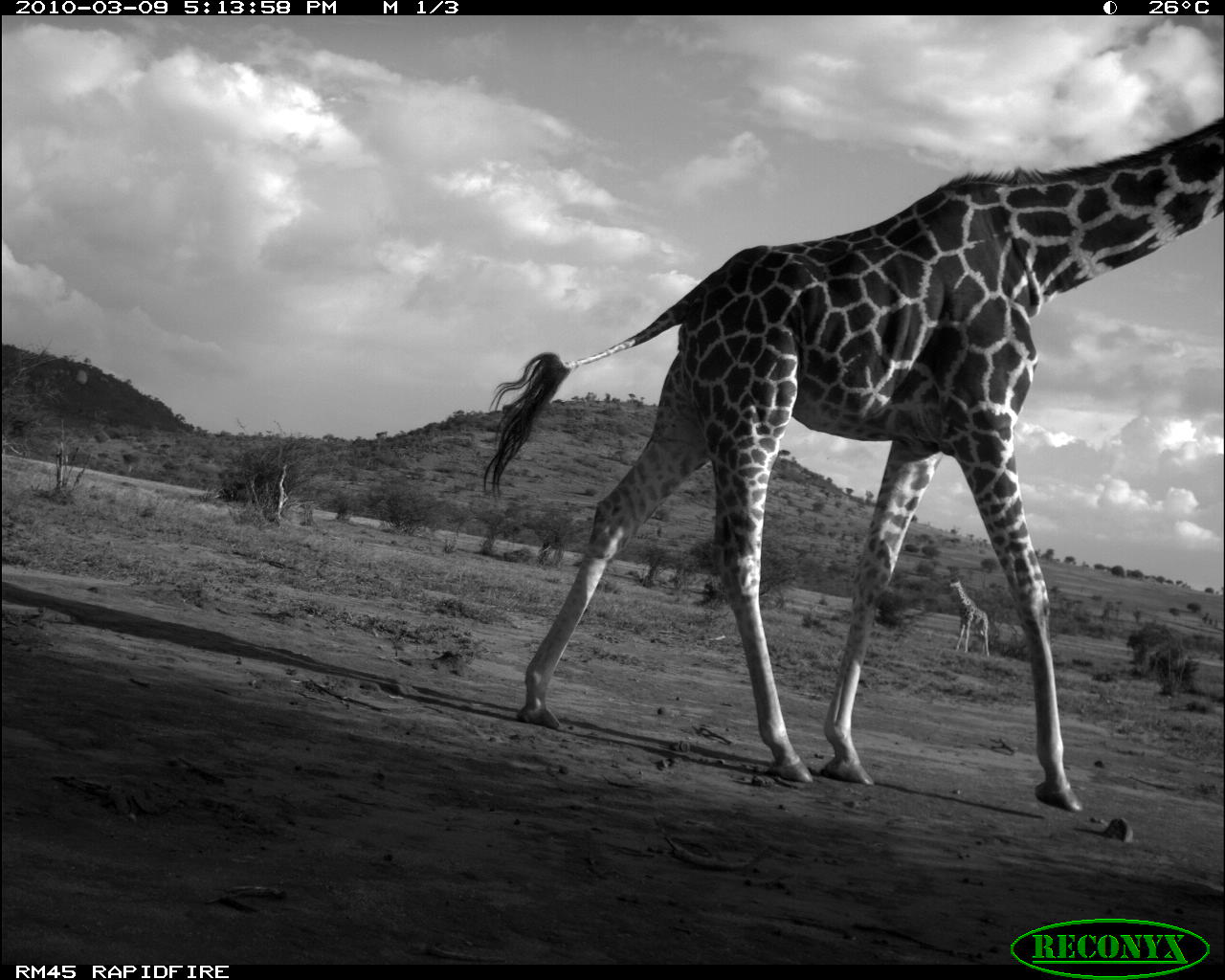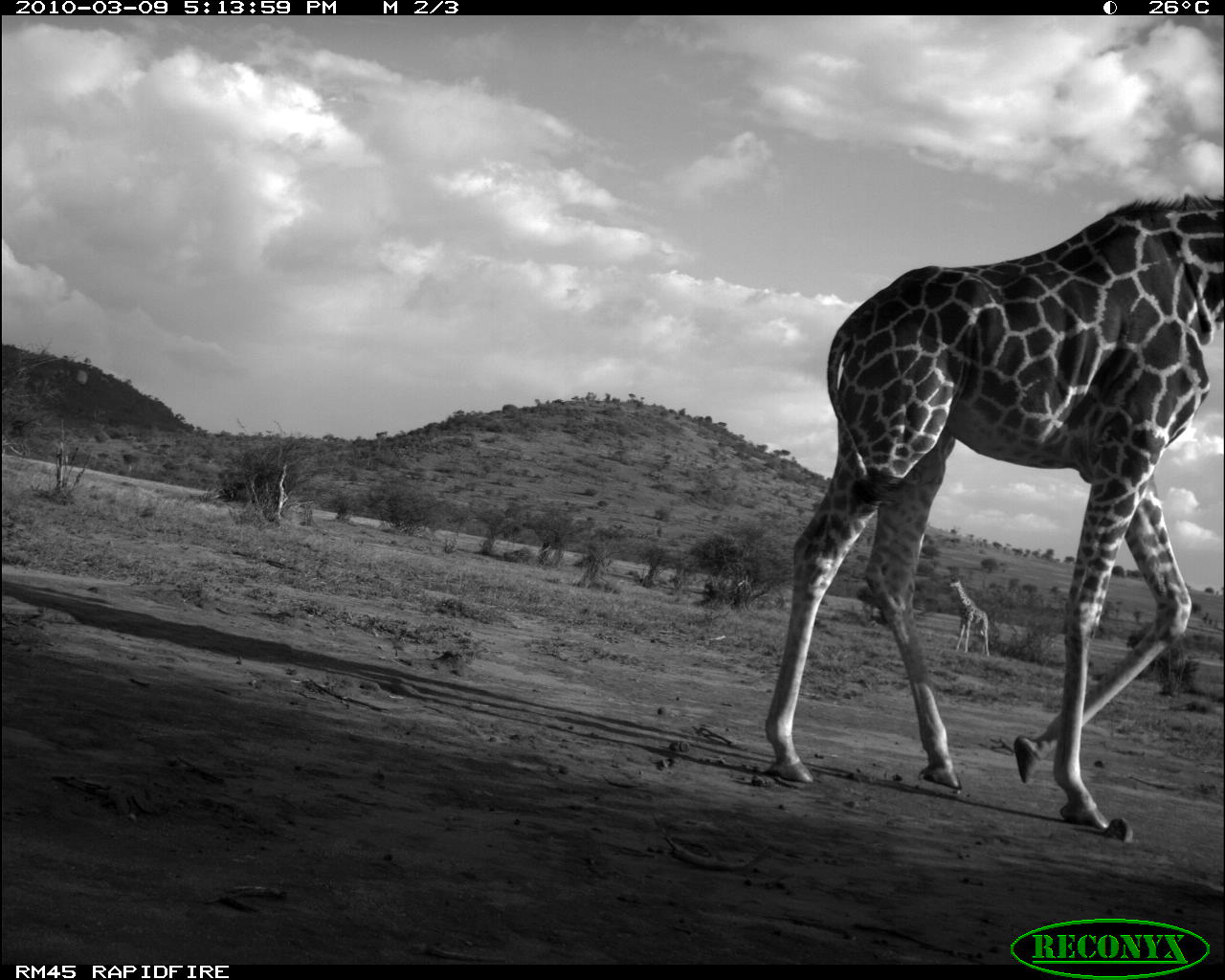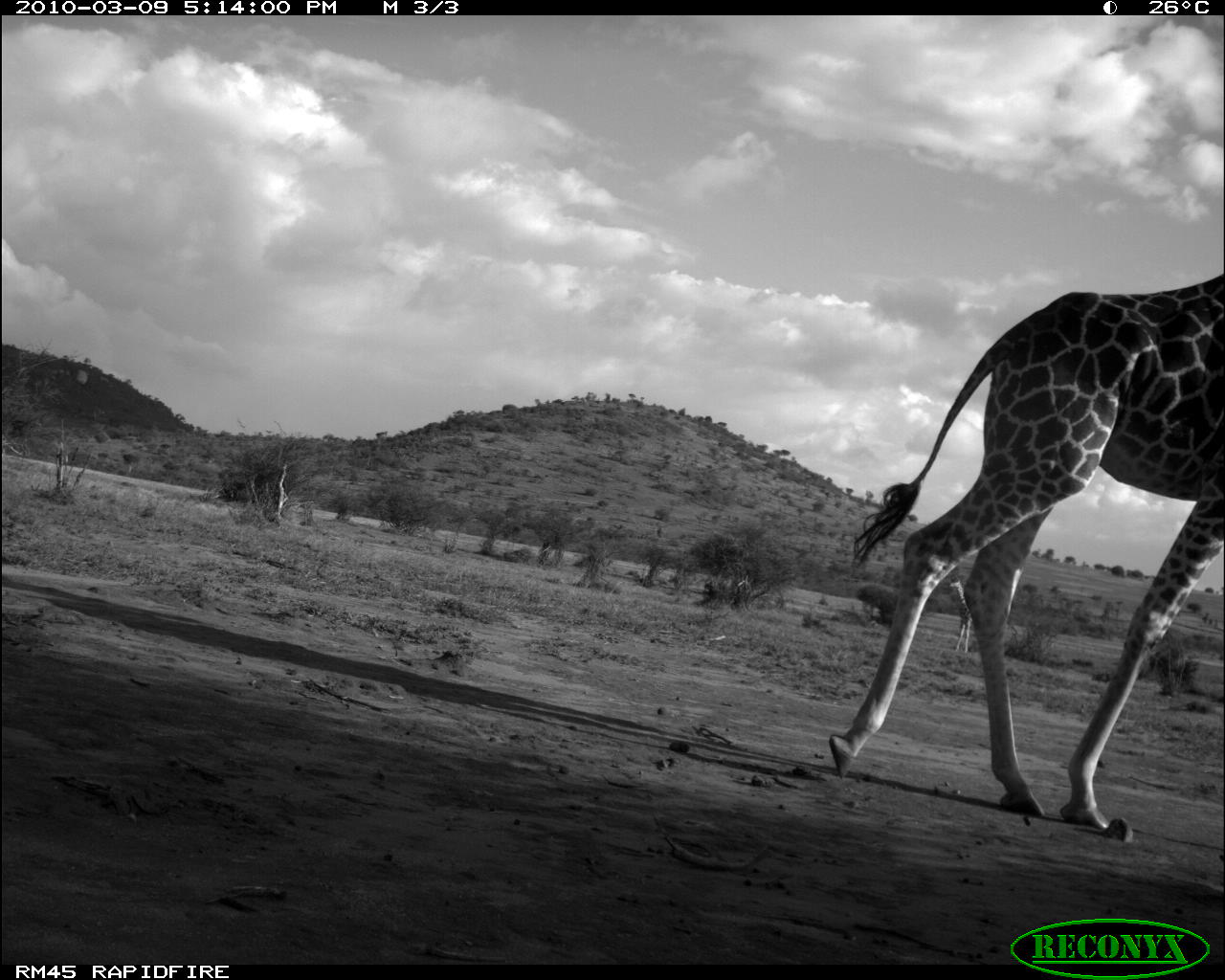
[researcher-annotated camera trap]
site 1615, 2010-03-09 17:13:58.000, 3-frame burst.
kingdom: Animalia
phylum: Chordata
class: Mammalia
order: Artiodactyla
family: Giraffidae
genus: Giraffa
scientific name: Giraffa camelopardalis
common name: giraffe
Giraffa camelopardalis (giraffe), count 2.